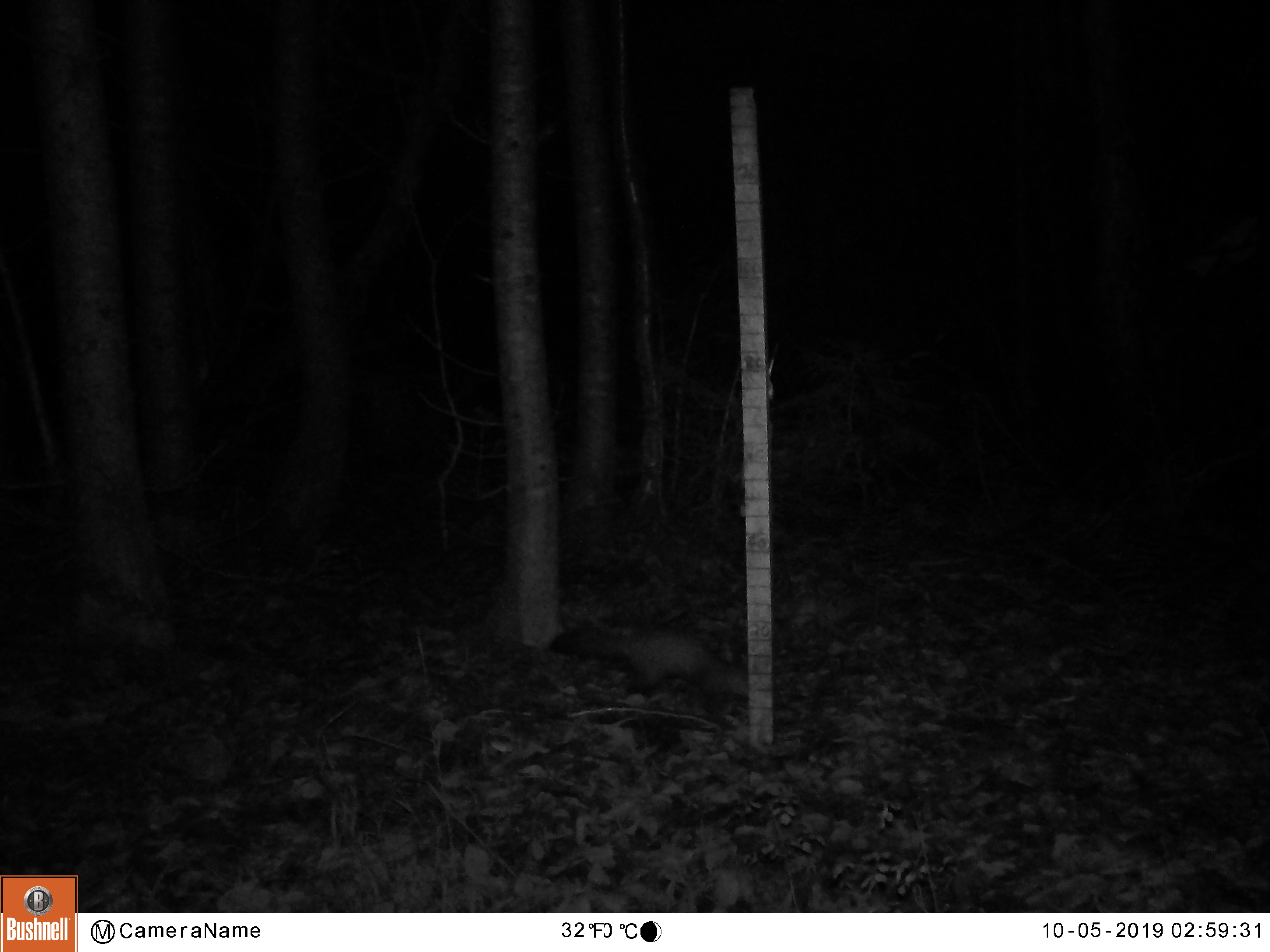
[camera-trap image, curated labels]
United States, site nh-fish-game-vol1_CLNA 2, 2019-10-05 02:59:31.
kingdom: Animalia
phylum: Chordata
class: Mammalia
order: Carnivora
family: Mustelidae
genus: Martes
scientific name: Martes americana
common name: american marten